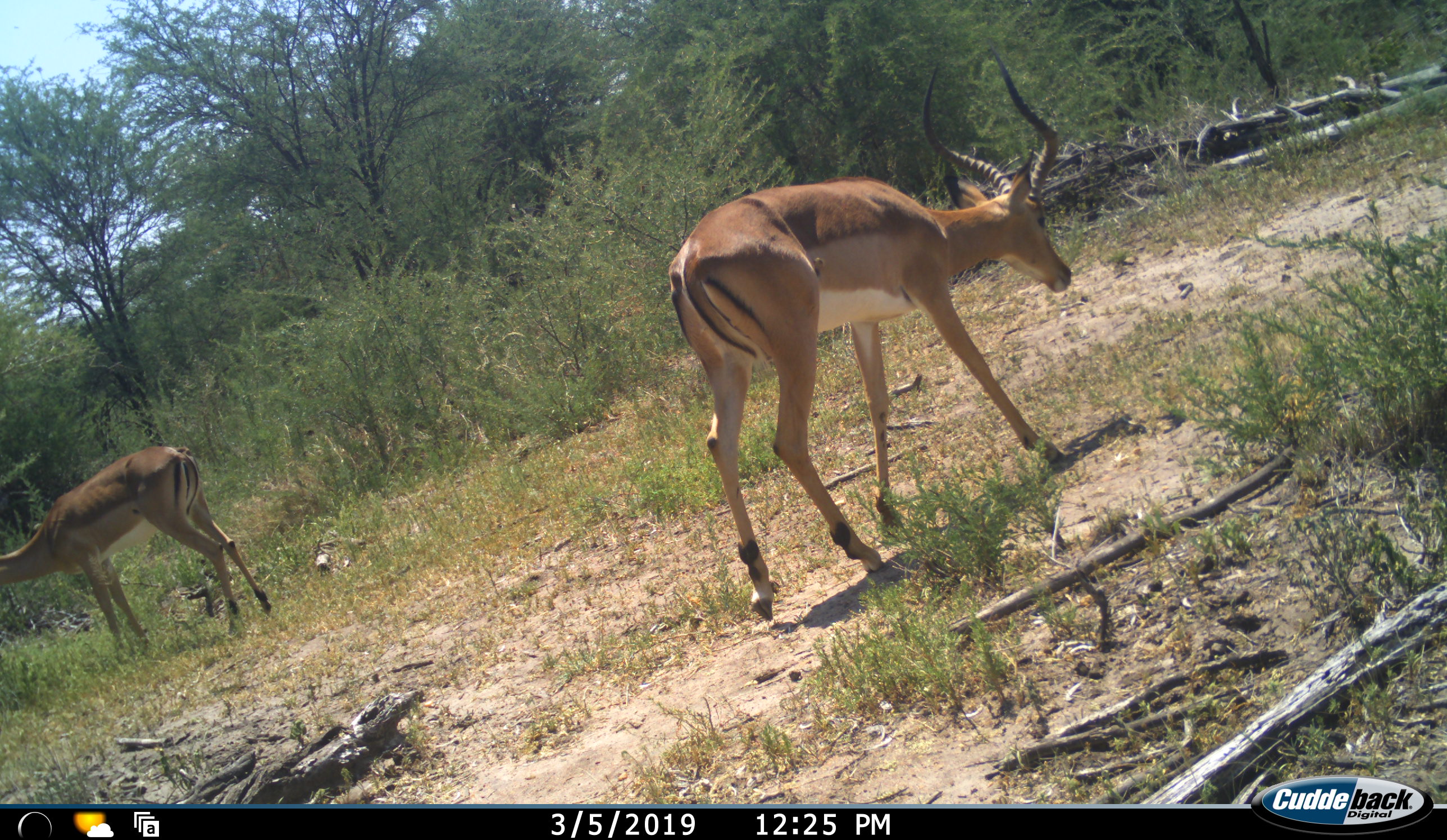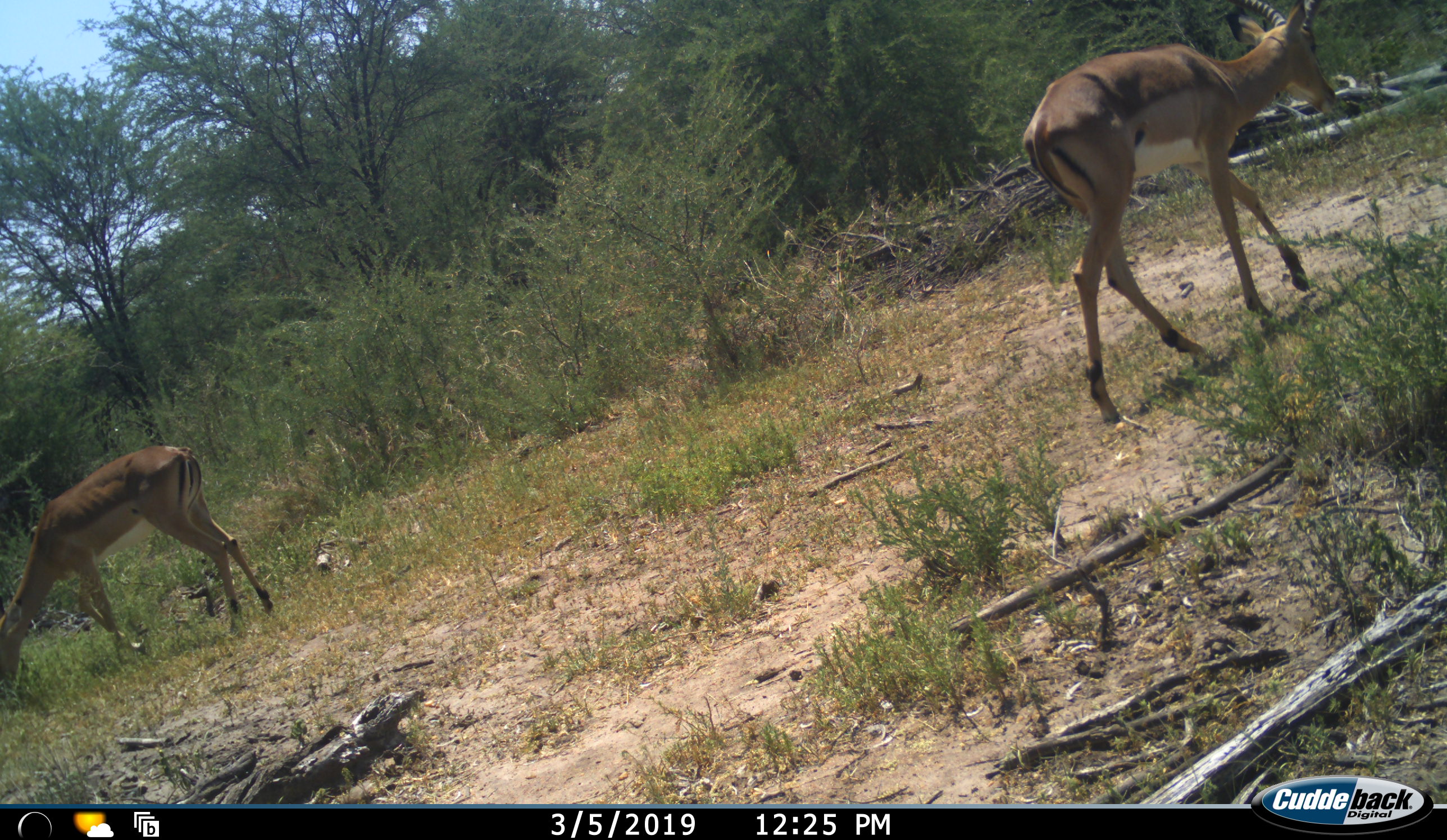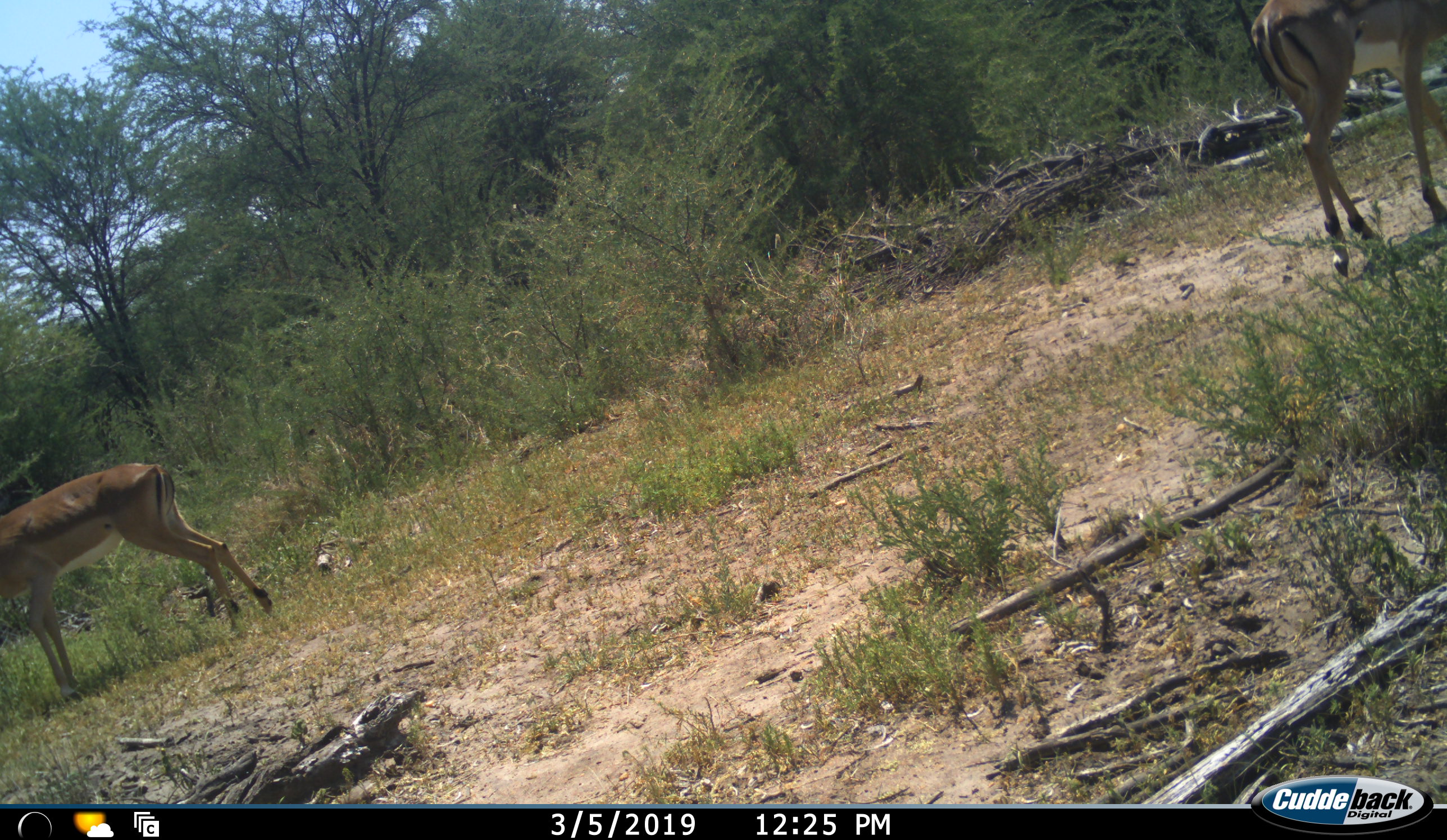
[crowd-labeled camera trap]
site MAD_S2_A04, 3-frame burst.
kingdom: Animalia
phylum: Chordata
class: Mammalia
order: Artiodactyla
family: Bovidae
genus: Aepyceros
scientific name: Aepyceros melampus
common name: impala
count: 2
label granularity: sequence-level